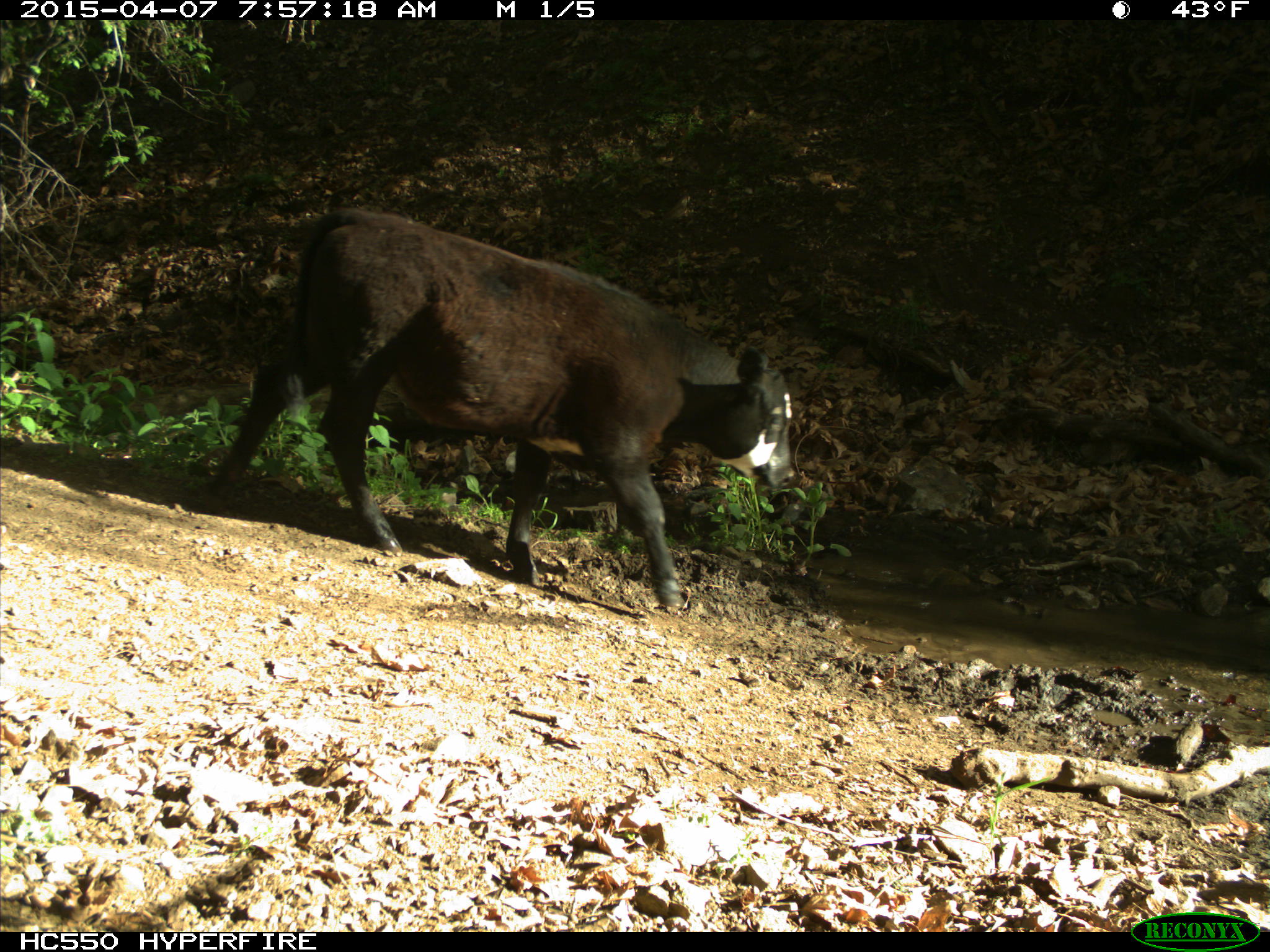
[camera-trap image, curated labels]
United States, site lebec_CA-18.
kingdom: Animalia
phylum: Chordata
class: Mammalia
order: Artiodactyla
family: Bovidae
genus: Bos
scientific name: Bos taurus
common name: domestic cow